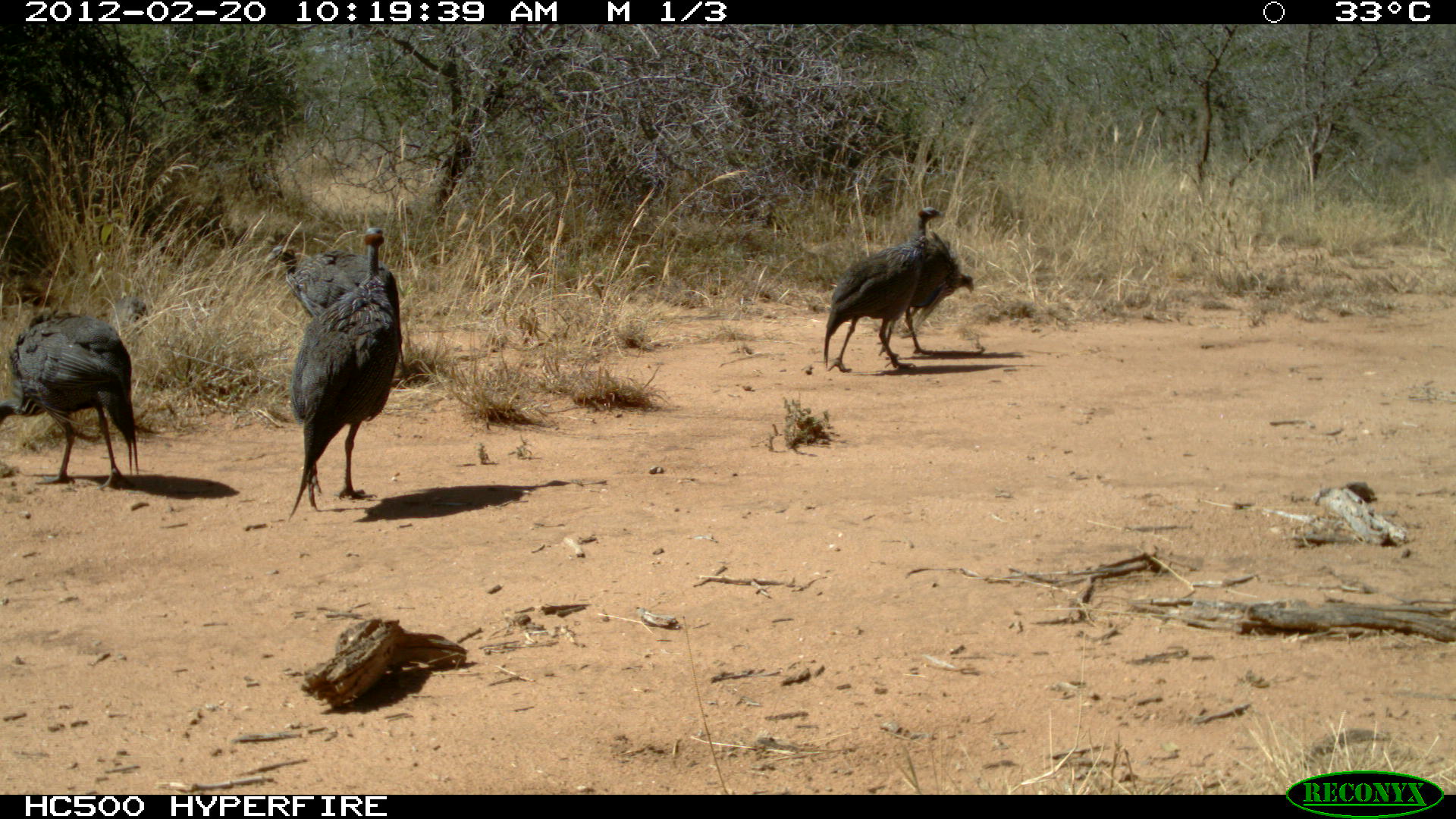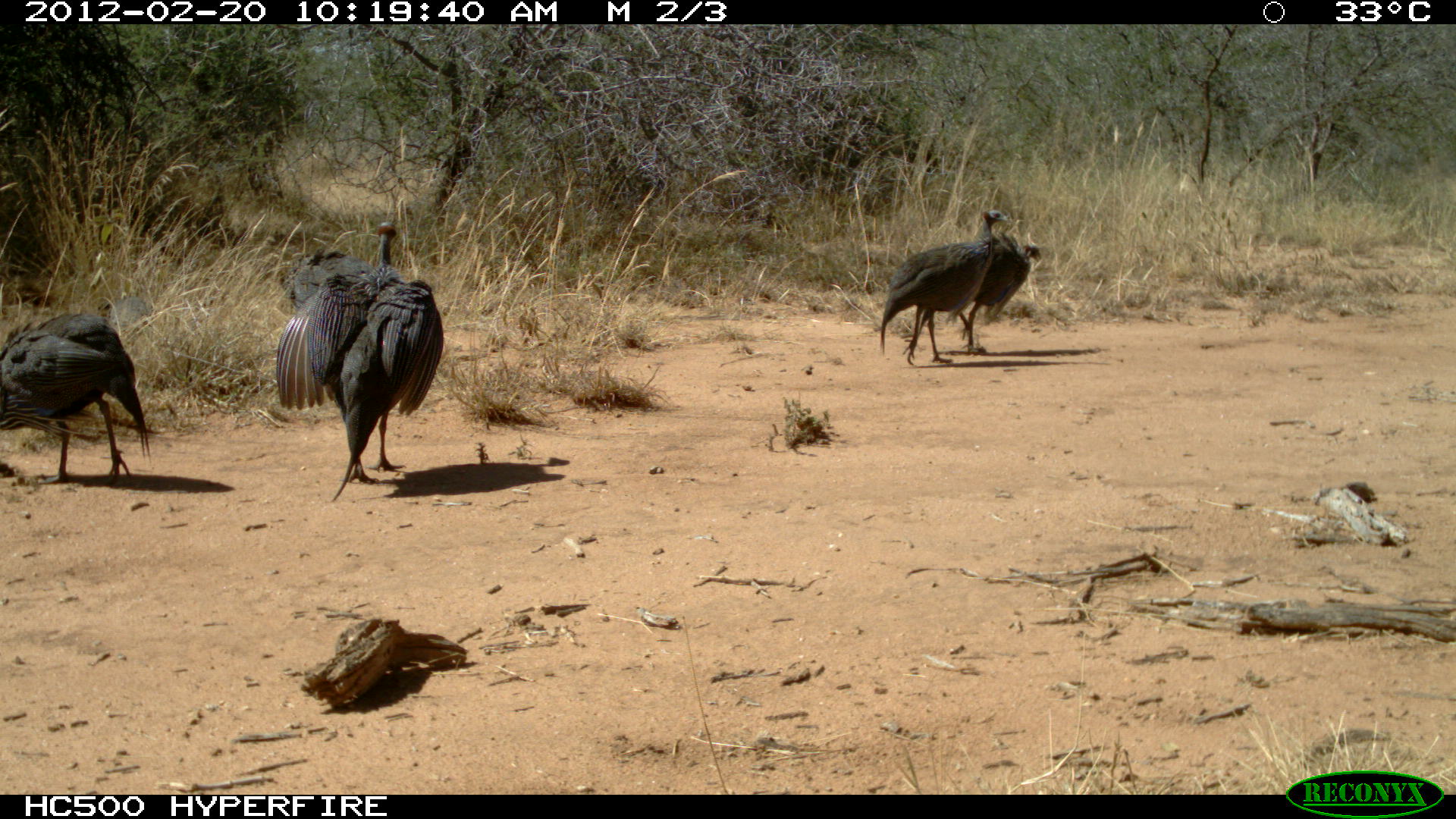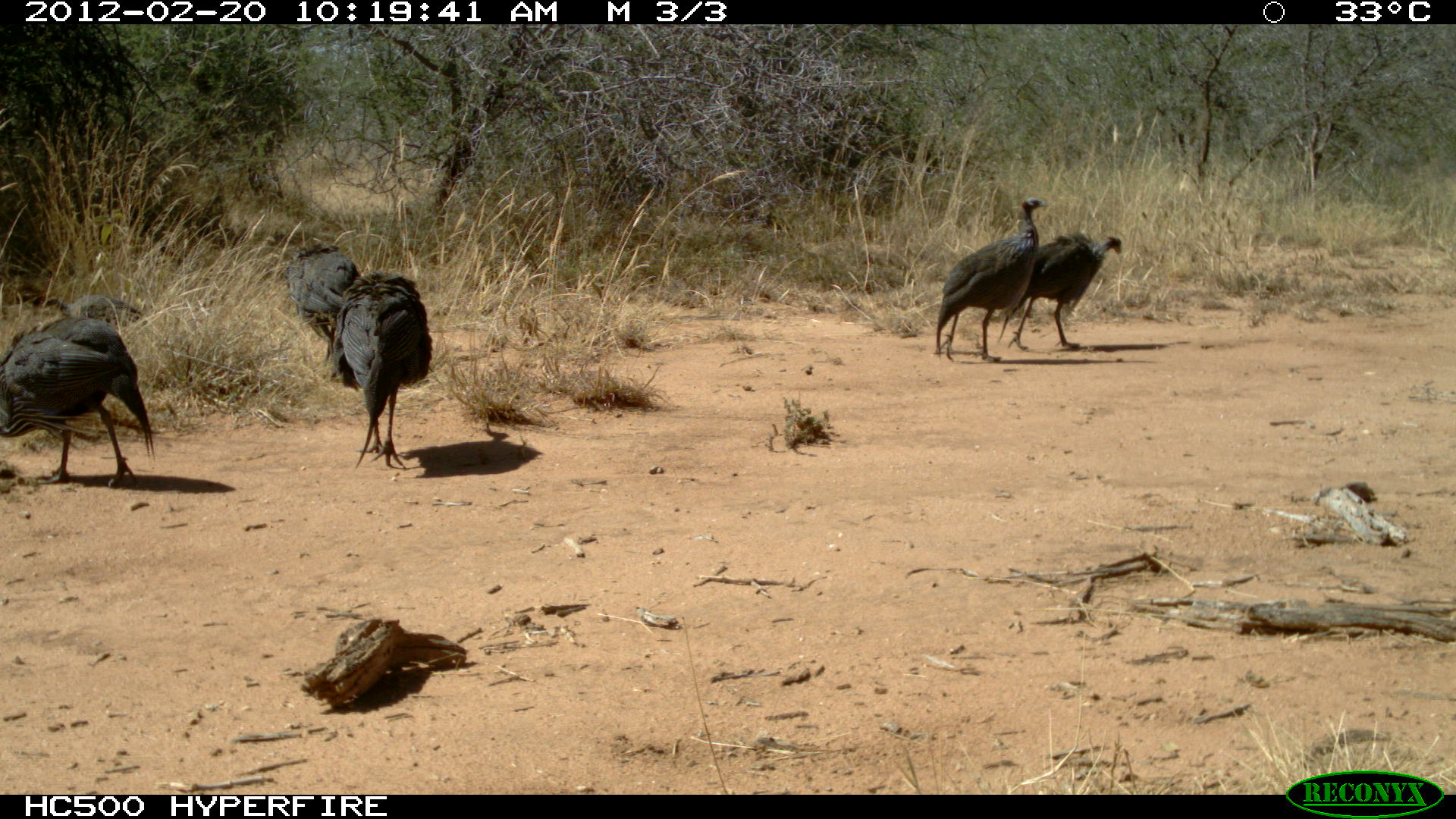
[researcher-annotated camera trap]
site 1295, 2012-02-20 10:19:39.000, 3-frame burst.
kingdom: Animalia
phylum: Chordata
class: Aves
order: Galliformes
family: Numididae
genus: Acryllium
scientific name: Acryllium vulturinum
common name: vulturine guineafowl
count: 7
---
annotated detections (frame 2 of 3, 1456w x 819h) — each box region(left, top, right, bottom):
acryllium vulturinum: region(274, 220, 445, 502); region(0, 311, 155, 485); region(879, 208, 1014, 366); region(956, 230, 1042, 353); region(276, 246, 375, 308)